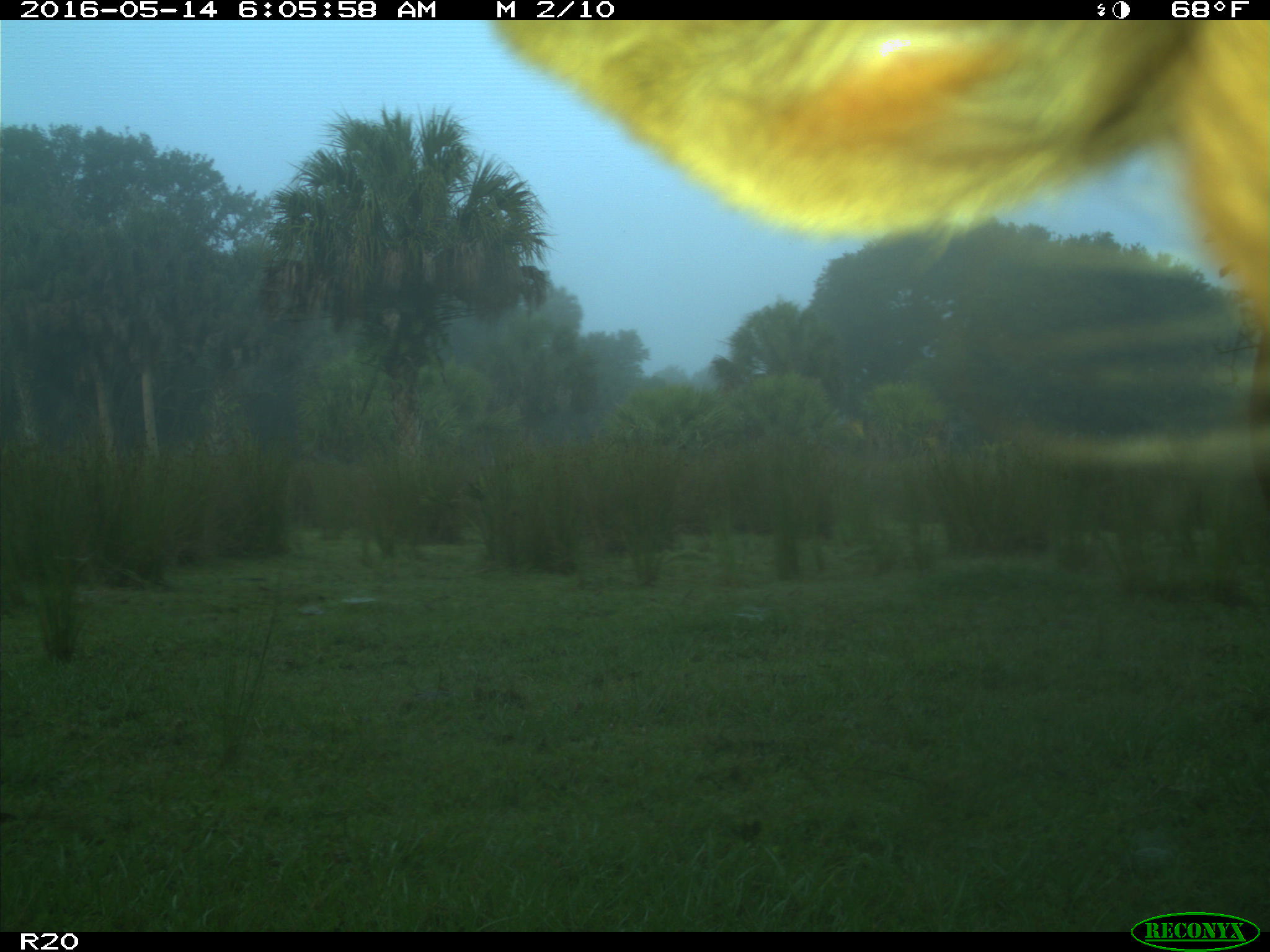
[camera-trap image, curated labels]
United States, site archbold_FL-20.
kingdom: Animalia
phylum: Chordata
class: Mammalia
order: Artiodactyla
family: Bovidae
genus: Bos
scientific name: Bos taurus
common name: domestic cow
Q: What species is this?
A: Bos taurus (domestic cow).